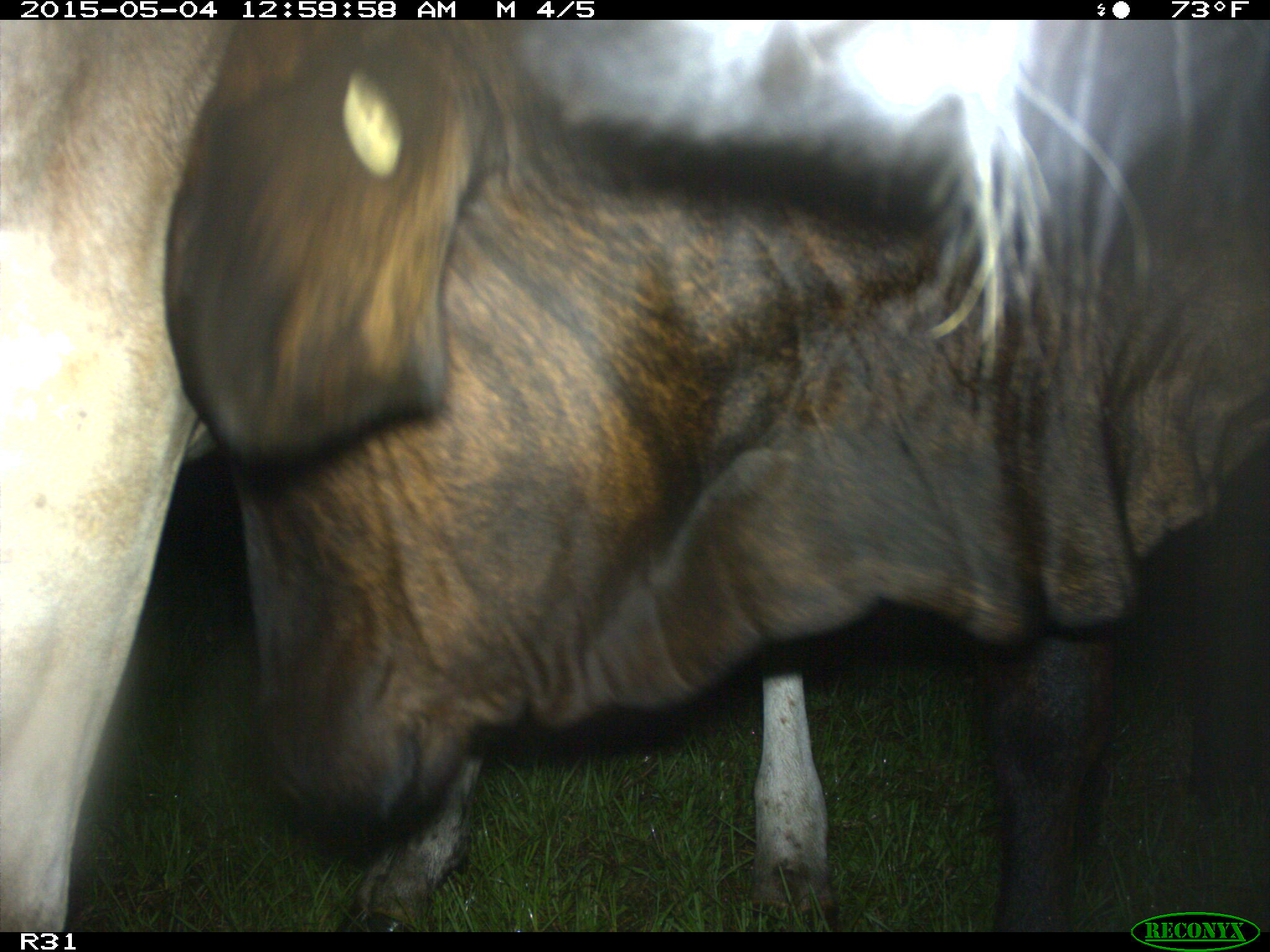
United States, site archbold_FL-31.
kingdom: Animalia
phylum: Chordata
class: Mammalia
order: Artiodactyla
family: Bovidae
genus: Bos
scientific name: Bos taurus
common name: domestic cow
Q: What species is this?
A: Bos taurus (domestic cow).